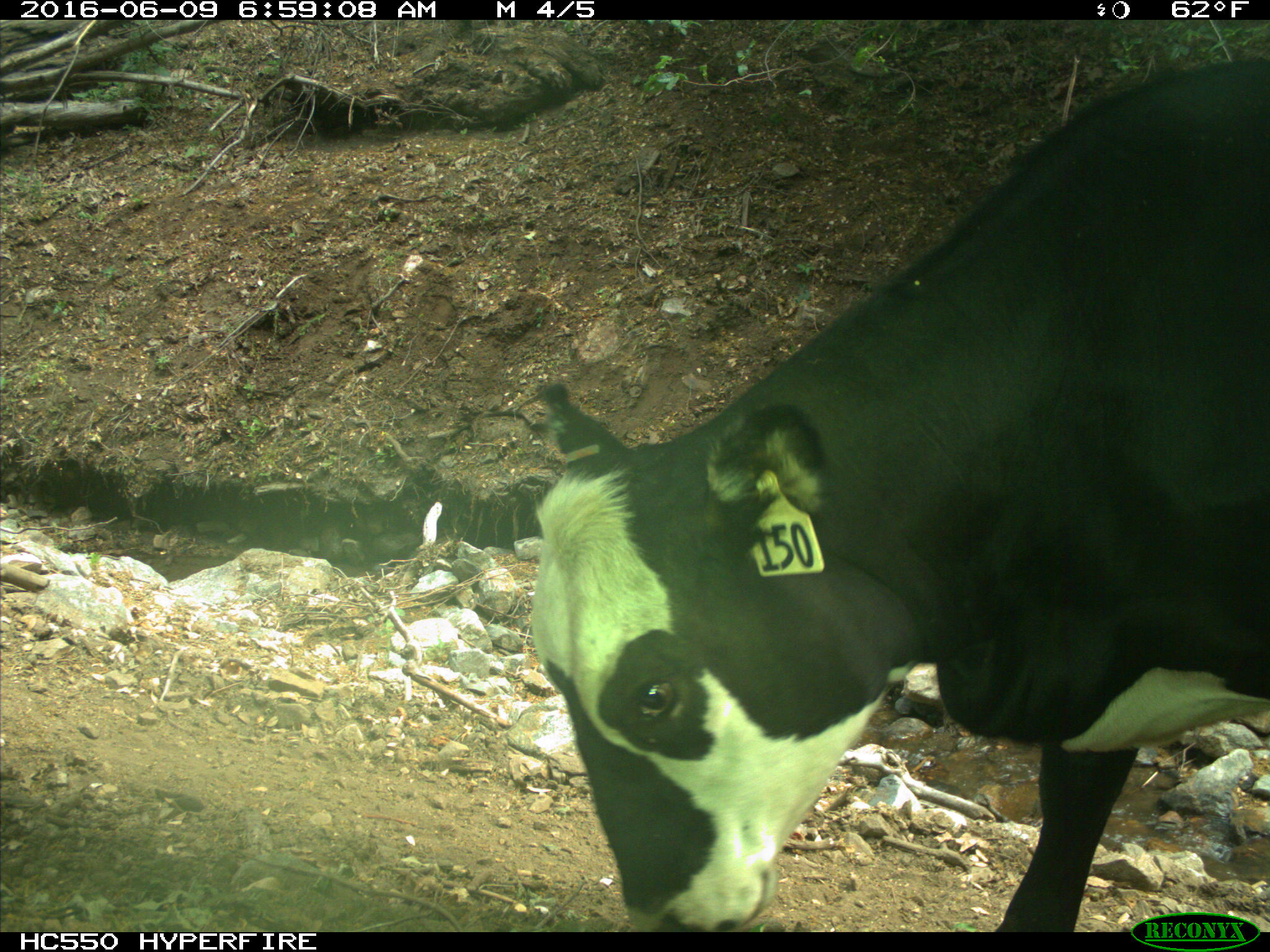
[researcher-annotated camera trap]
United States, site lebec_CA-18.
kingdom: Animalia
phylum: Chordata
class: Mammalia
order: Artiodactyla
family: Bovidae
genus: Bos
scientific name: Bos taurus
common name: domestic cow